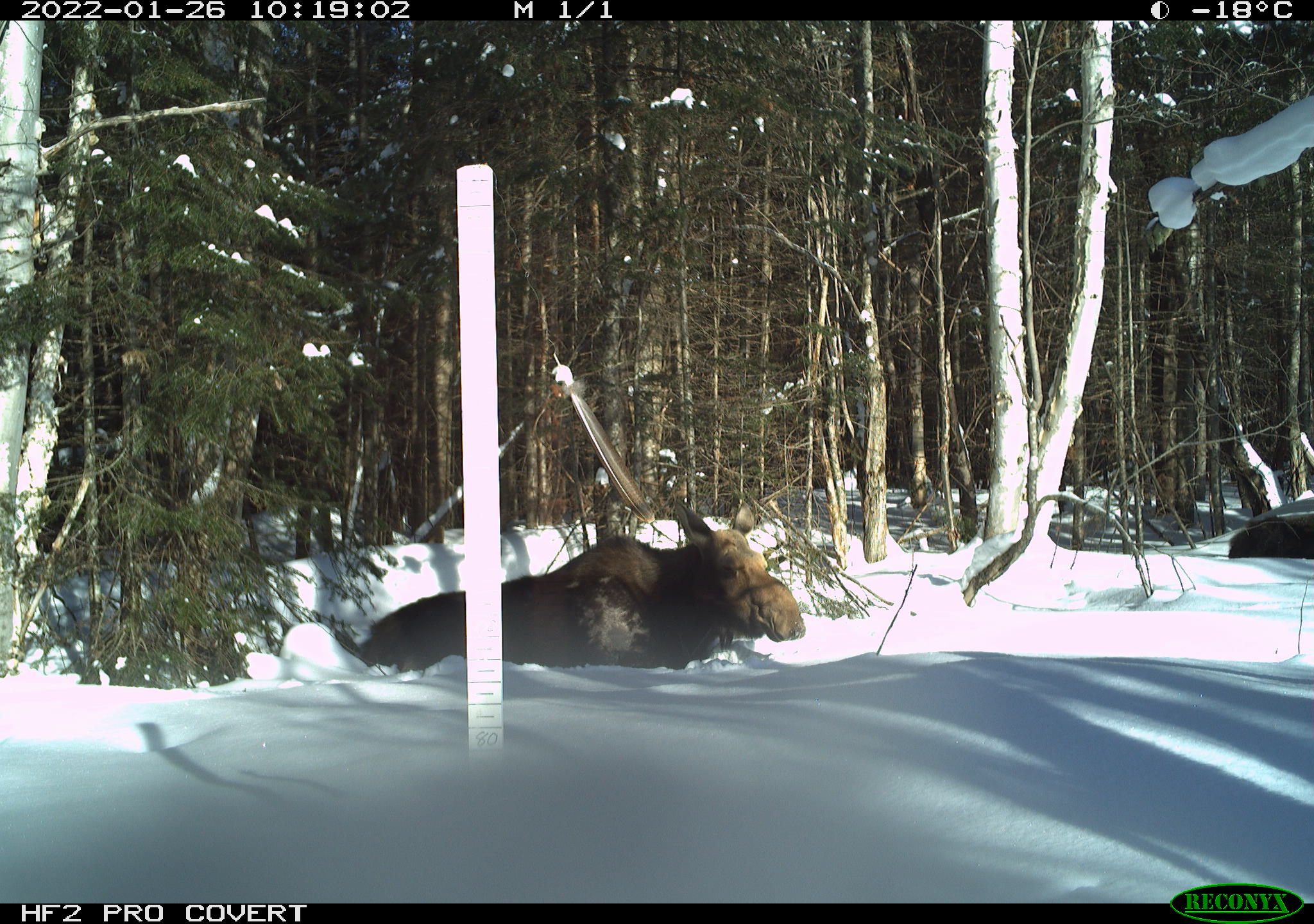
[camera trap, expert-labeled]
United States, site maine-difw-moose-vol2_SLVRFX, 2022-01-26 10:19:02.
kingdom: Animalia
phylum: Chordata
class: Mammalia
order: Artiodactyla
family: Cervidae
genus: Alces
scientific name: Alces alces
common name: moose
Moose (Alces alces).